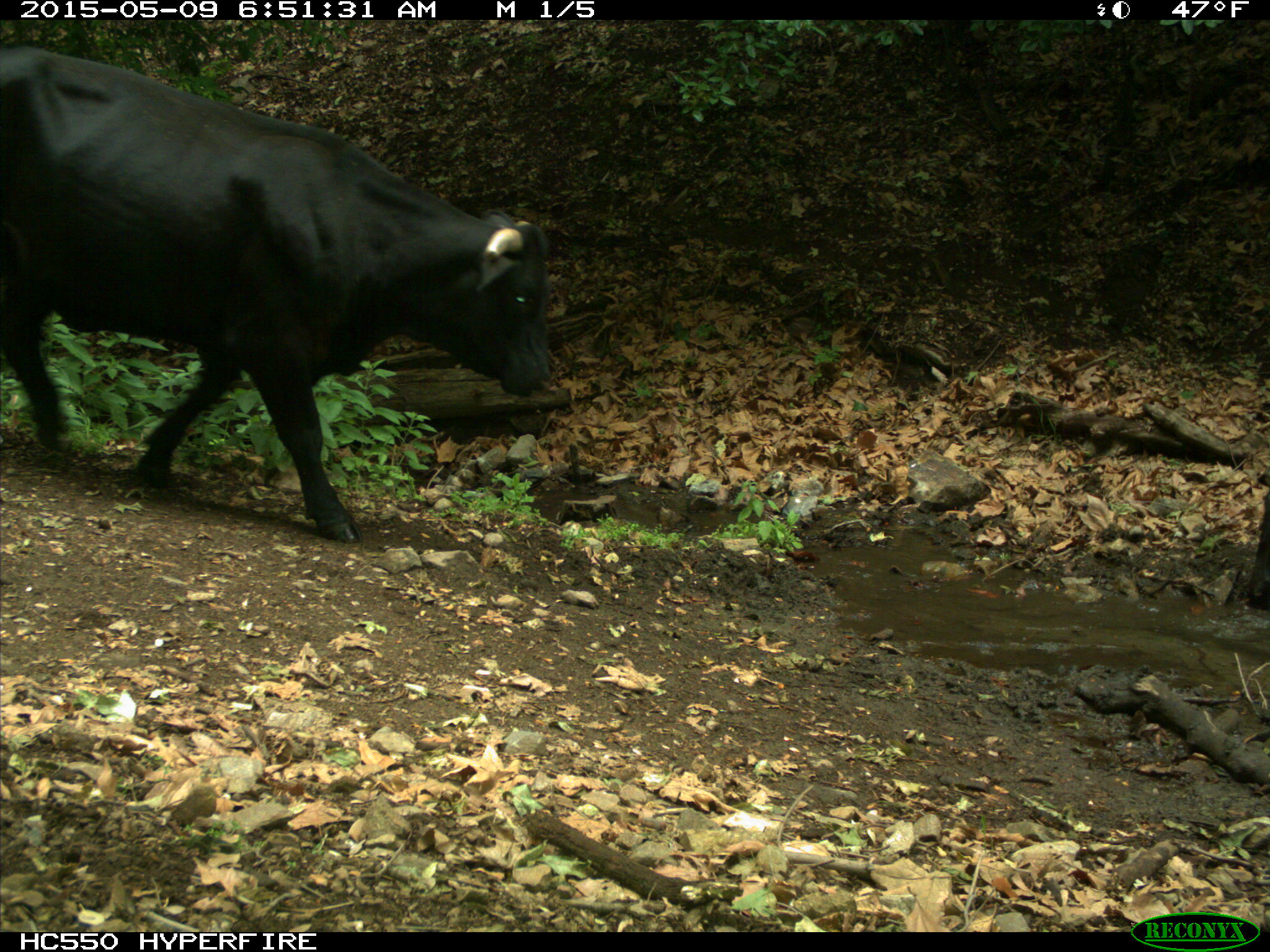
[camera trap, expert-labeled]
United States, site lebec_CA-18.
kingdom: Animalia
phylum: Chordata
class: Mammalia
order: Artiodactyla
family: Bovidae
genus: Bos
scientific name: Bos taurus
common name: domestic cow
Bos taurus (domestic cow).